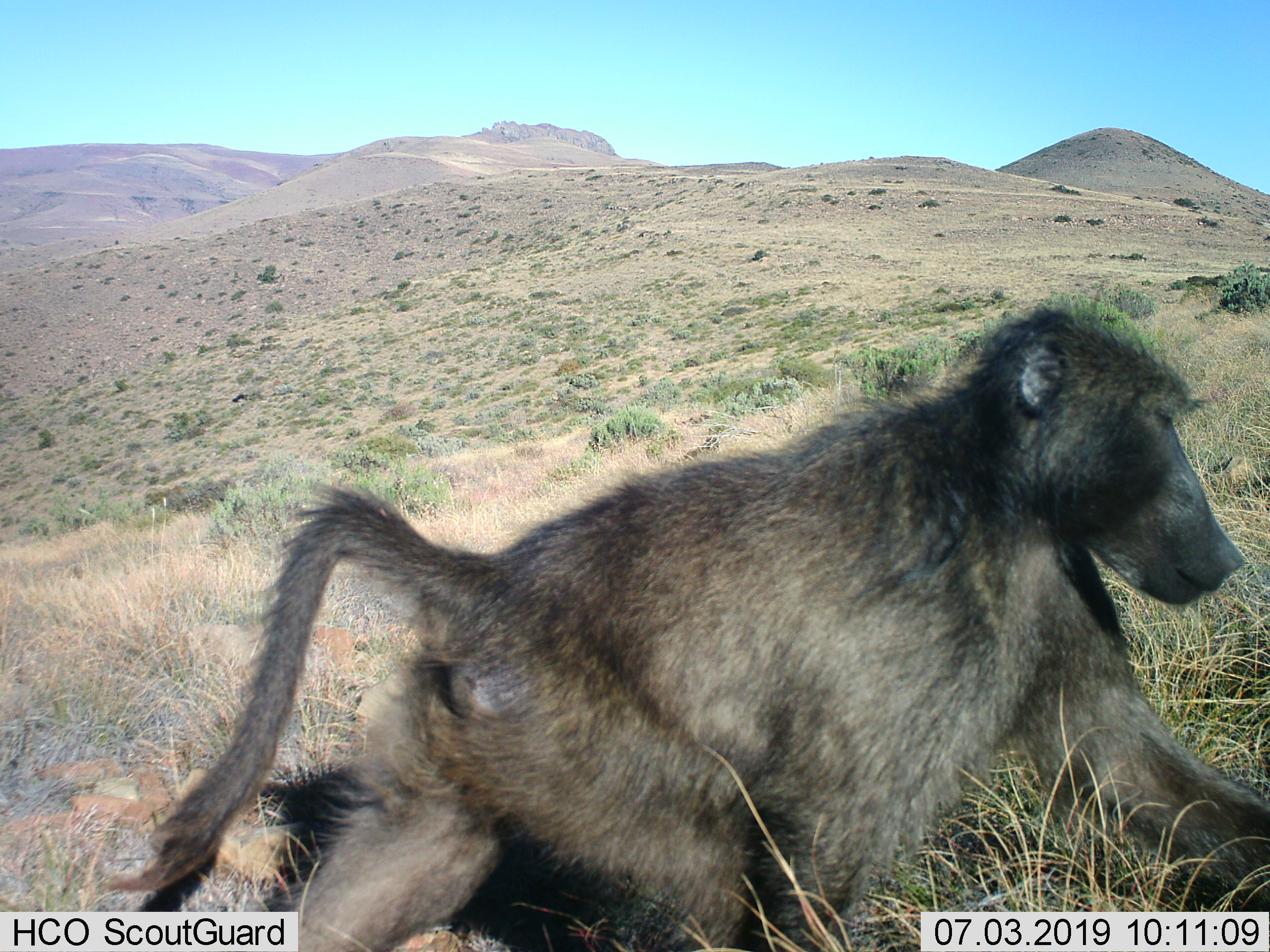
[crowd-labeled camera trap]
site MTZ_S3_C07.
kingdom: Animalia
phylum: Chordata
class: Mammalia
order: Primates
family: Cercopithecidae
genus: Papio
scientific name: Papio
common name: baboon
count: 1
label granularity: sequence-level